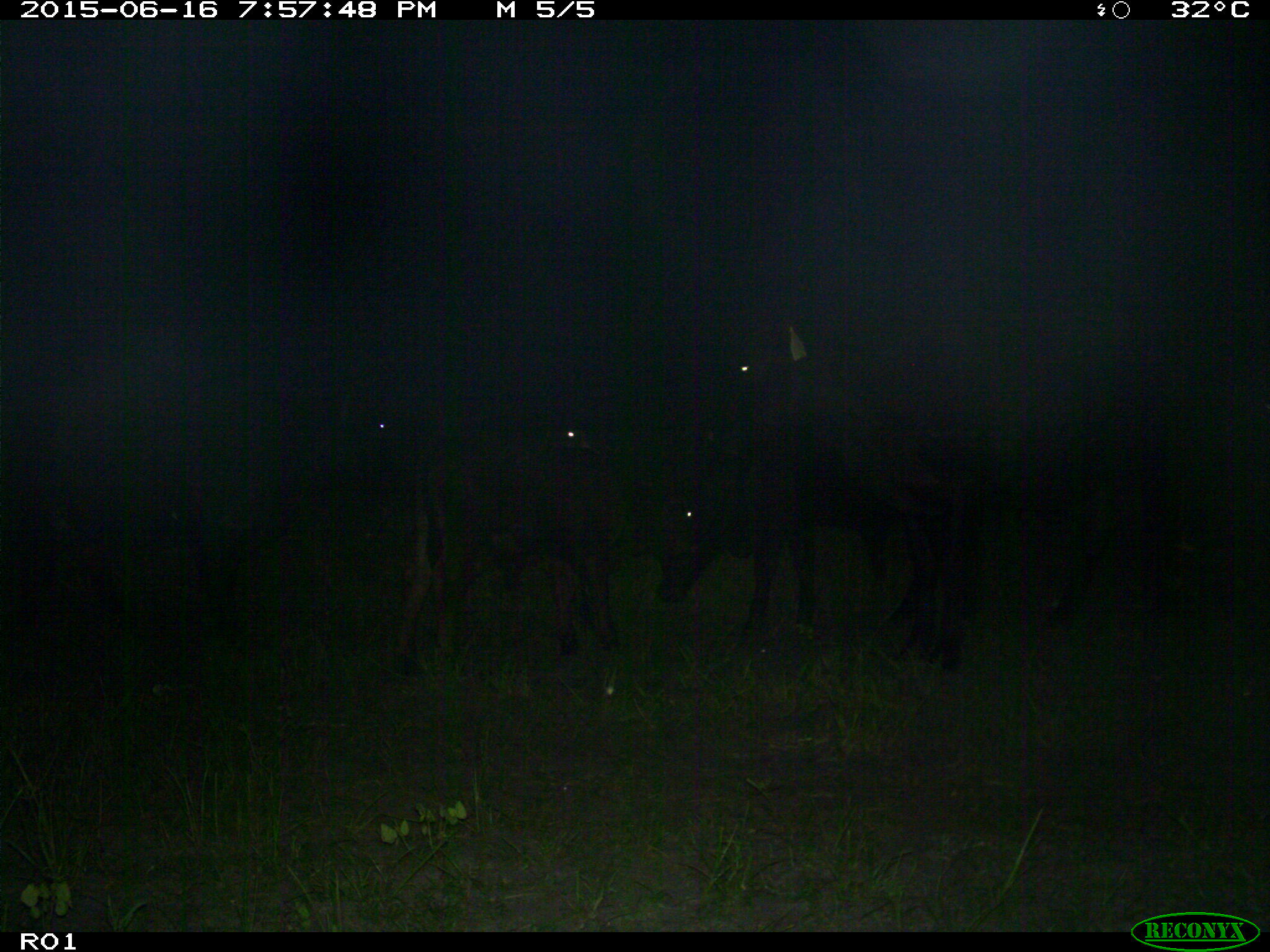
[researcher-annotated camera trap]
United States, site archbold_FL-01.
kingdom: Animalia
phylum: Chordata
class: Mammalia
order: Artiodactyla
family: Bovidae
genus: Bos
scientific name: Bos taurus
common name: domestic cow